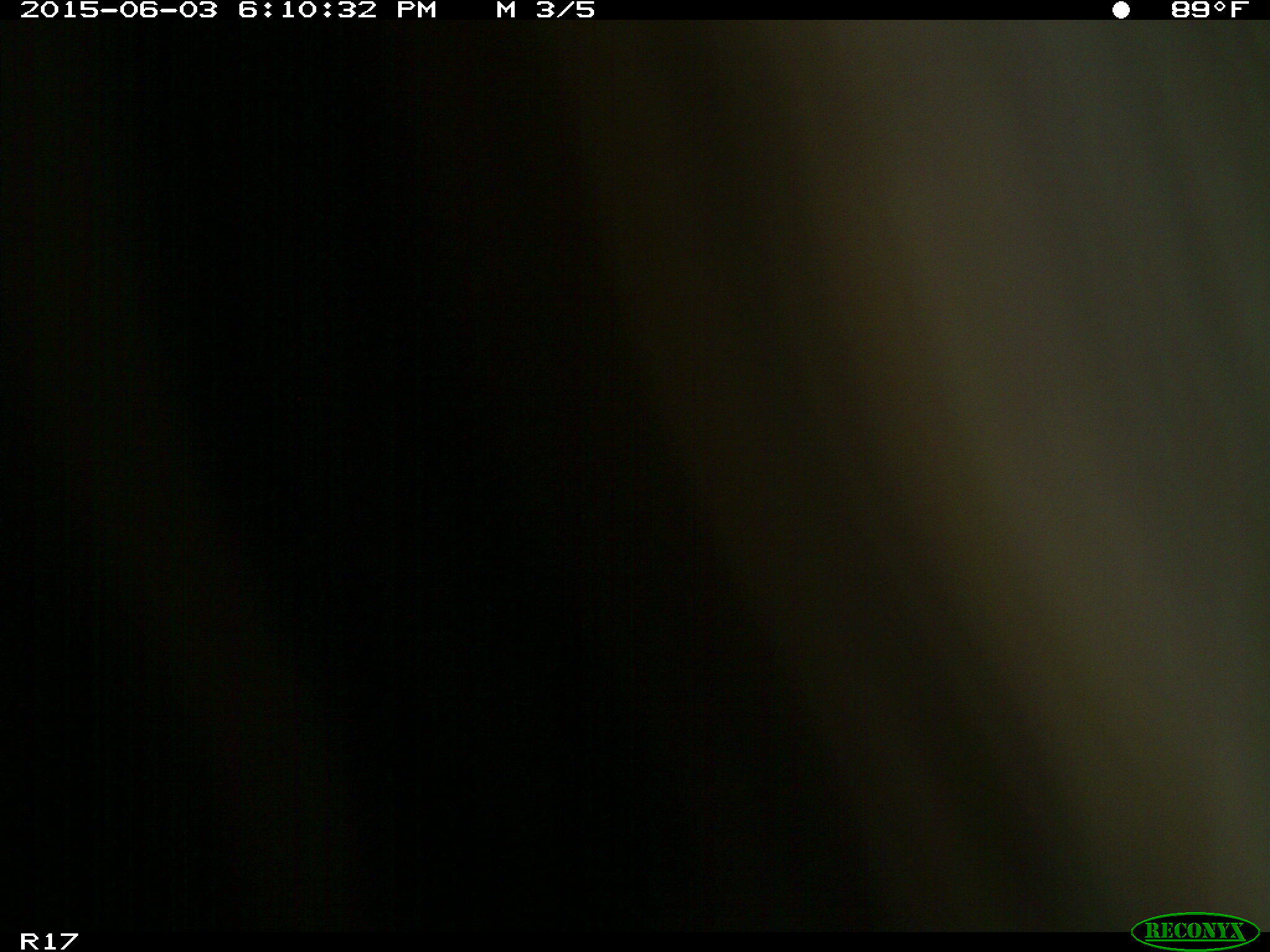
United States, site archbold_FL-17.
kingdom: Animalia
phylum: Chordata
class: Mammalia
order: Artiodactyla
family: Bovidae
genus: Bos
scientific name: Bos taurus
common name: domestic cow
Bos taurus (domestic cow).